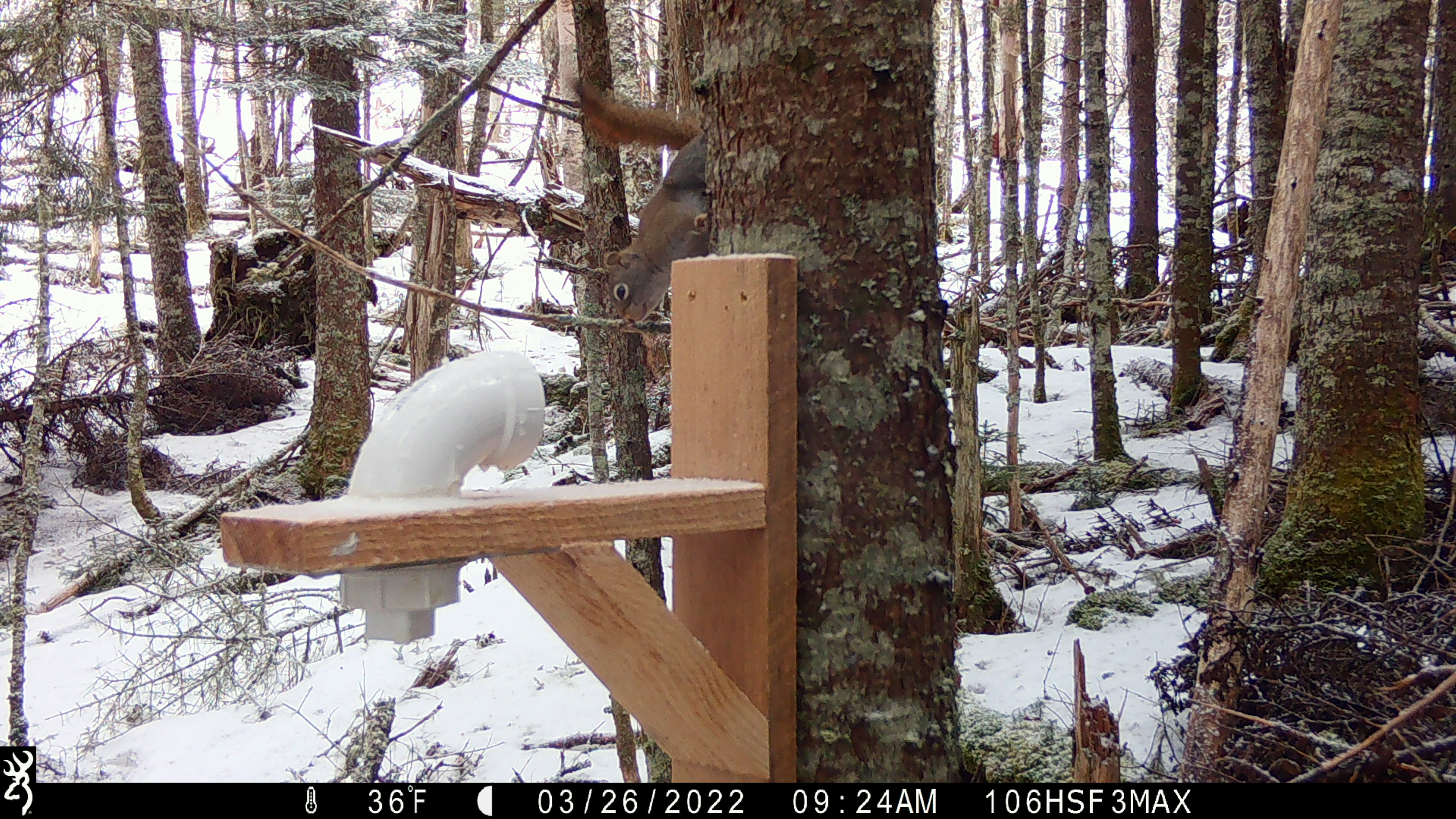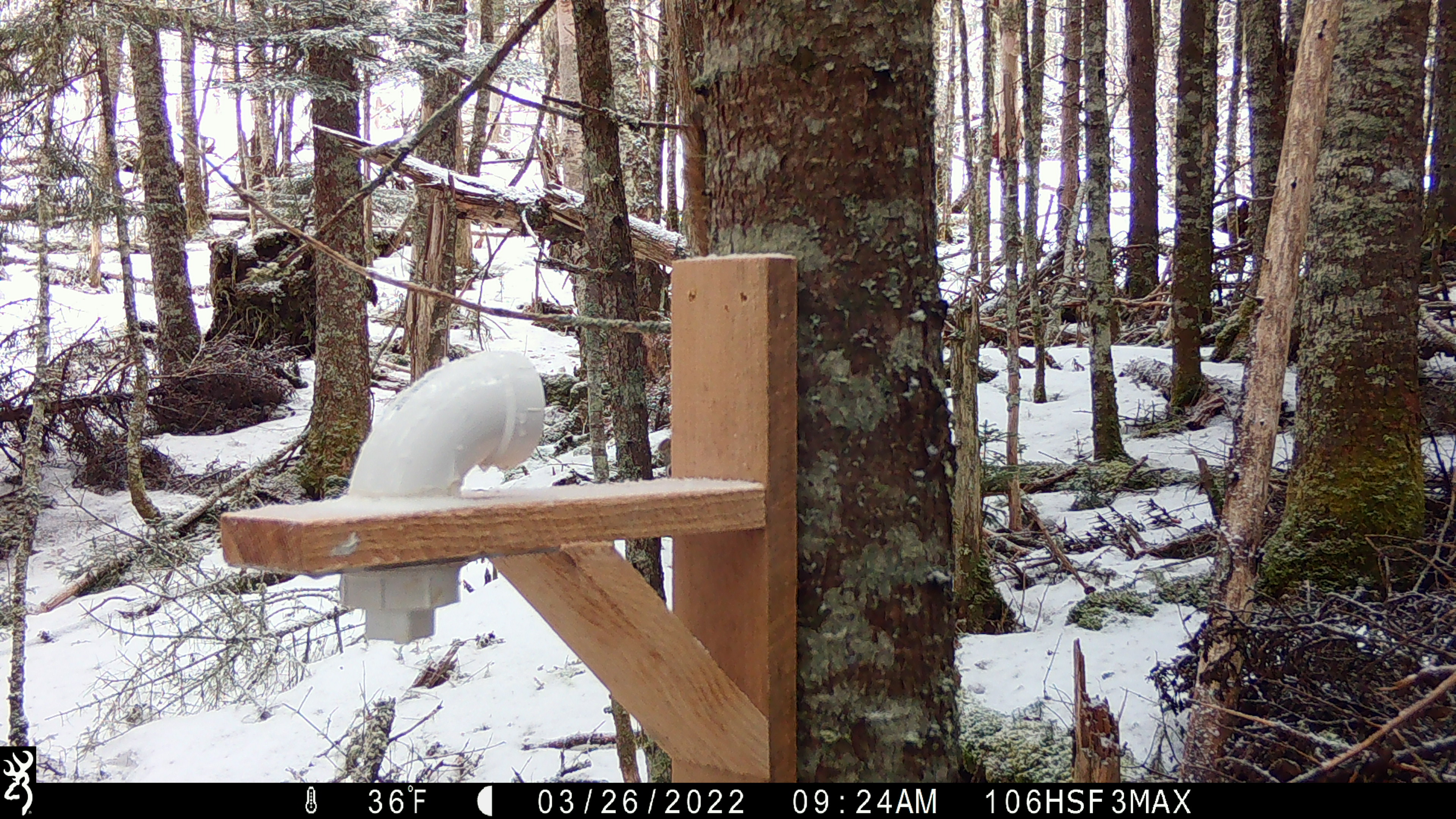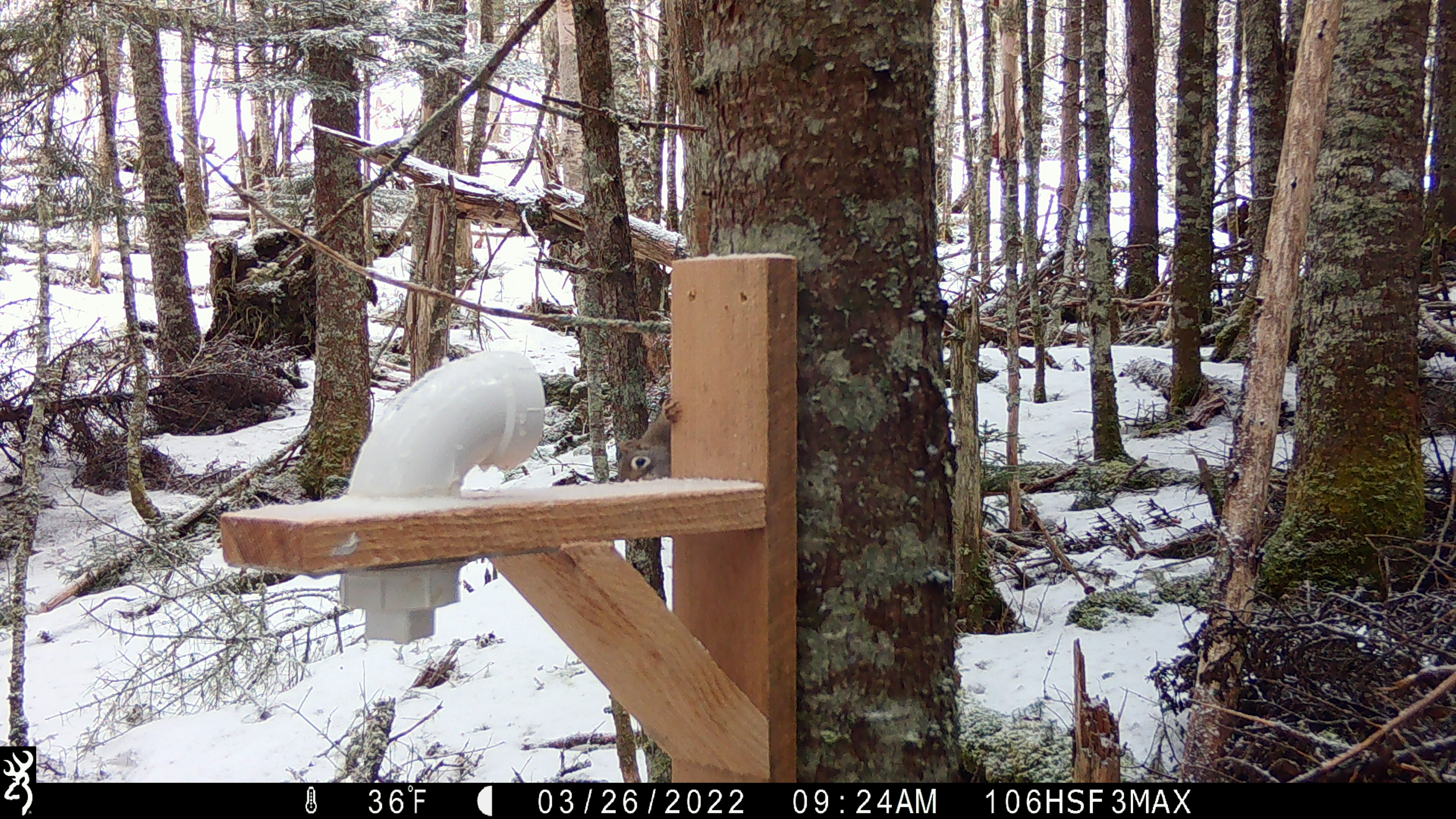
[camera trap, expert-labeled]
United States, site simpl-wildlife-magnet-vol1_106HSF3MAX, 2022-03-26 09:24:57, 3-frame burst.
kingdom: Animalia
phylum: Chordata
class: Mammalia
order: Rodentia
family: Sciuridae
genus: Tamiasciurus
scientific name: Tamiasciurus hudsonicus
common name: red squirrel